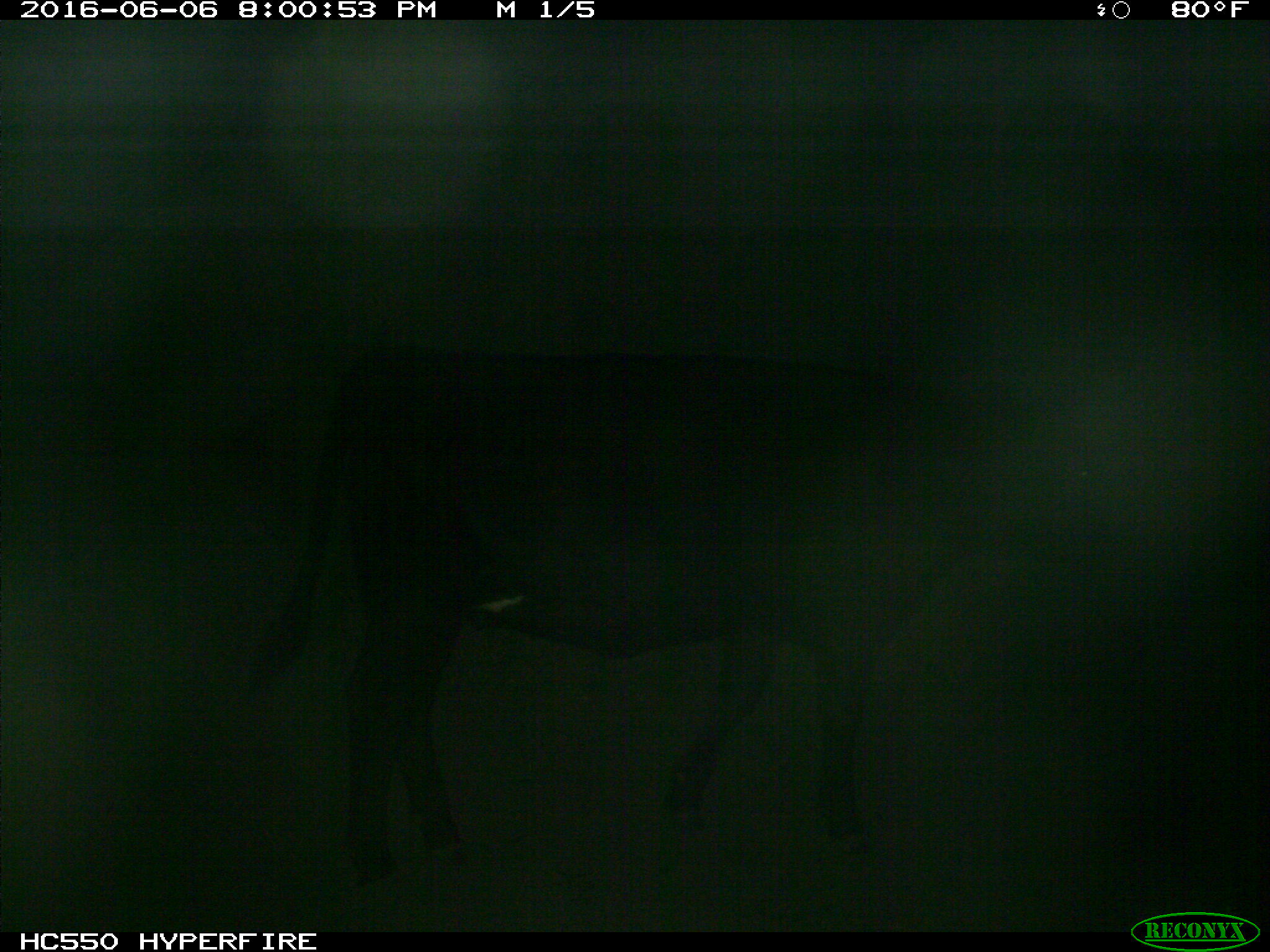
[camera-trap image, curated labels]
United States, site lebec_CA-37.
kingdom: Animalia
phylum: Chordata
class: Mammalia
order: Artiodactyla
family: Bovidae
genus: Bos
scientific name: Bos taurus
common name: domestic cow